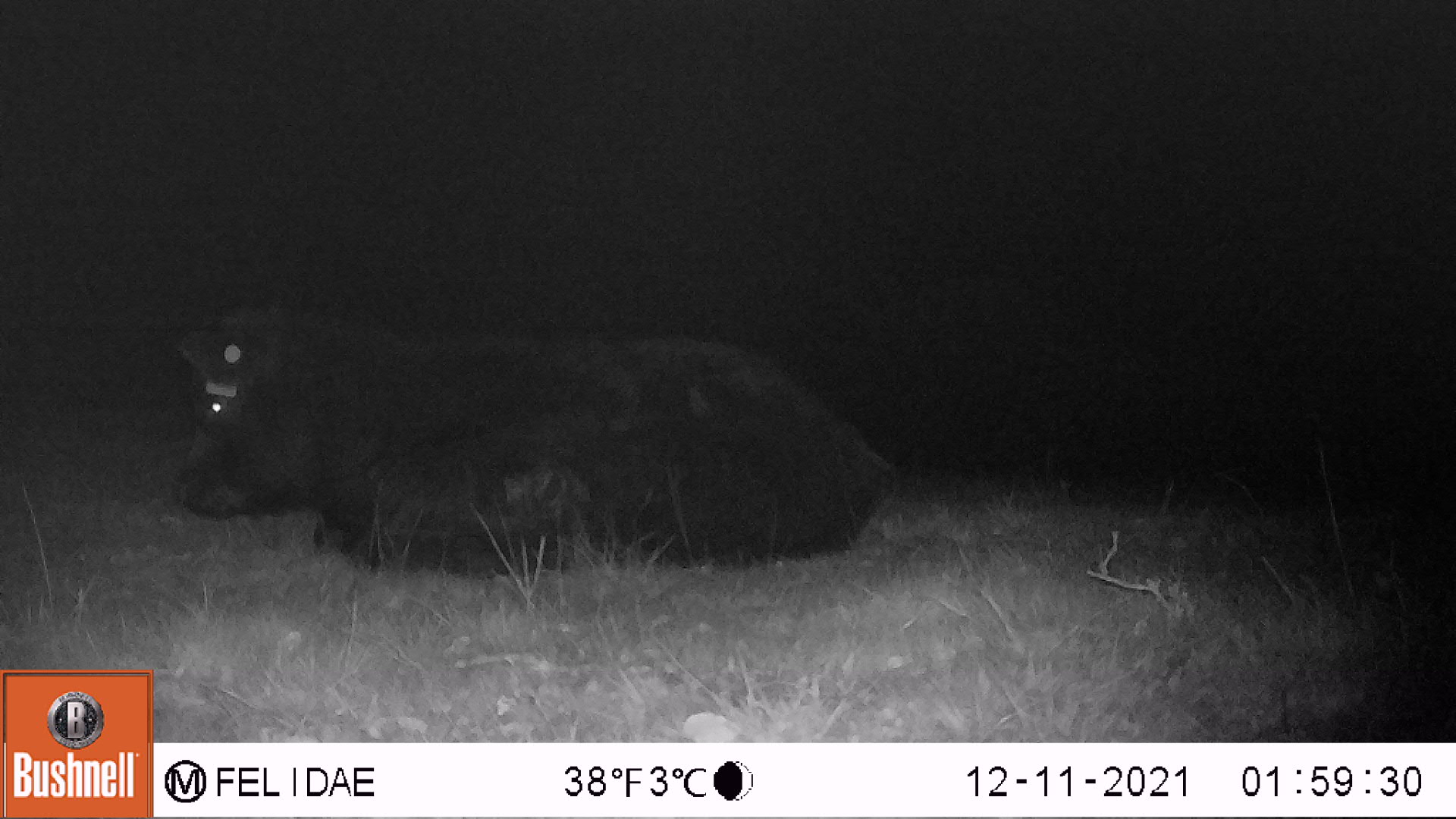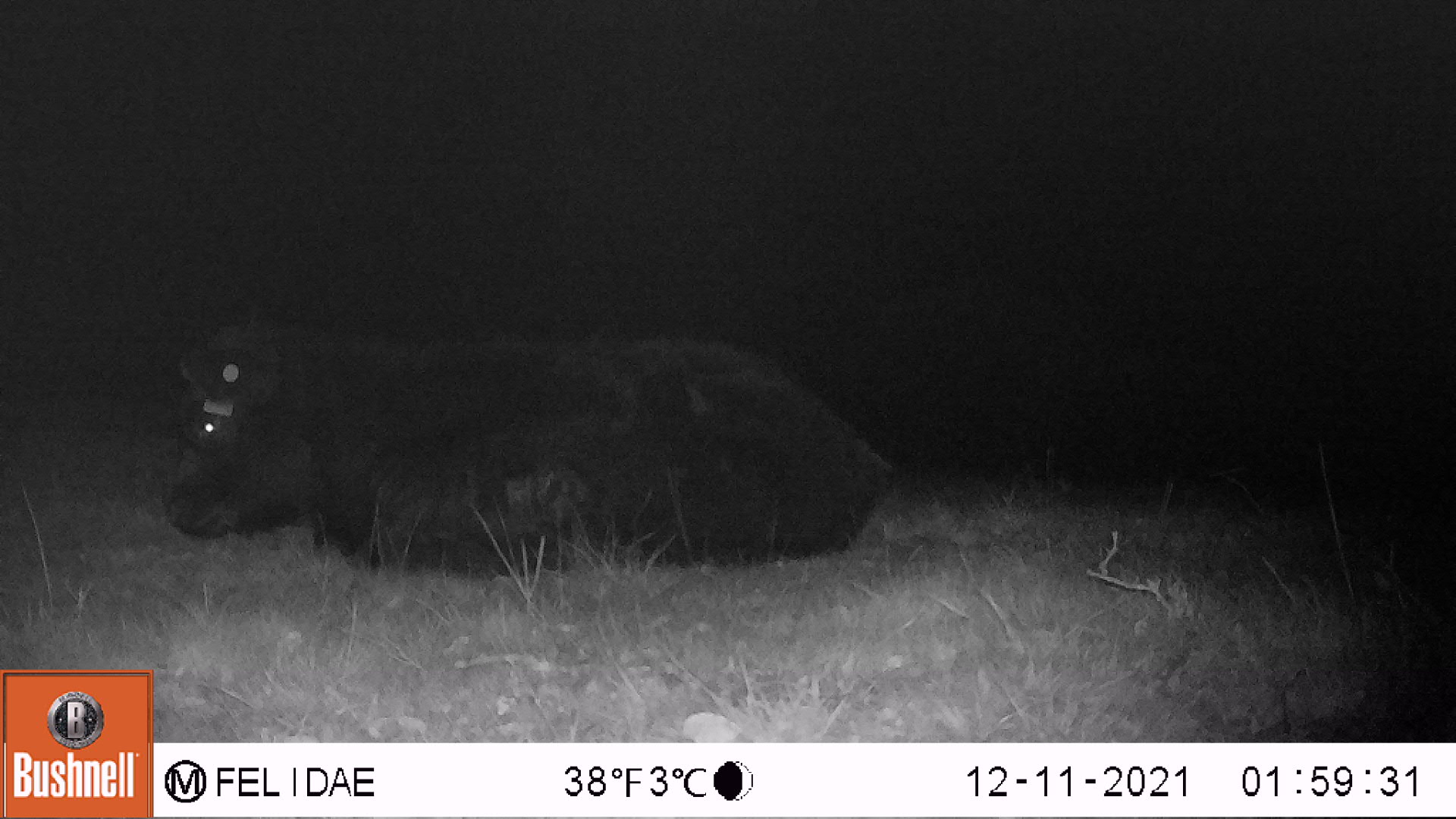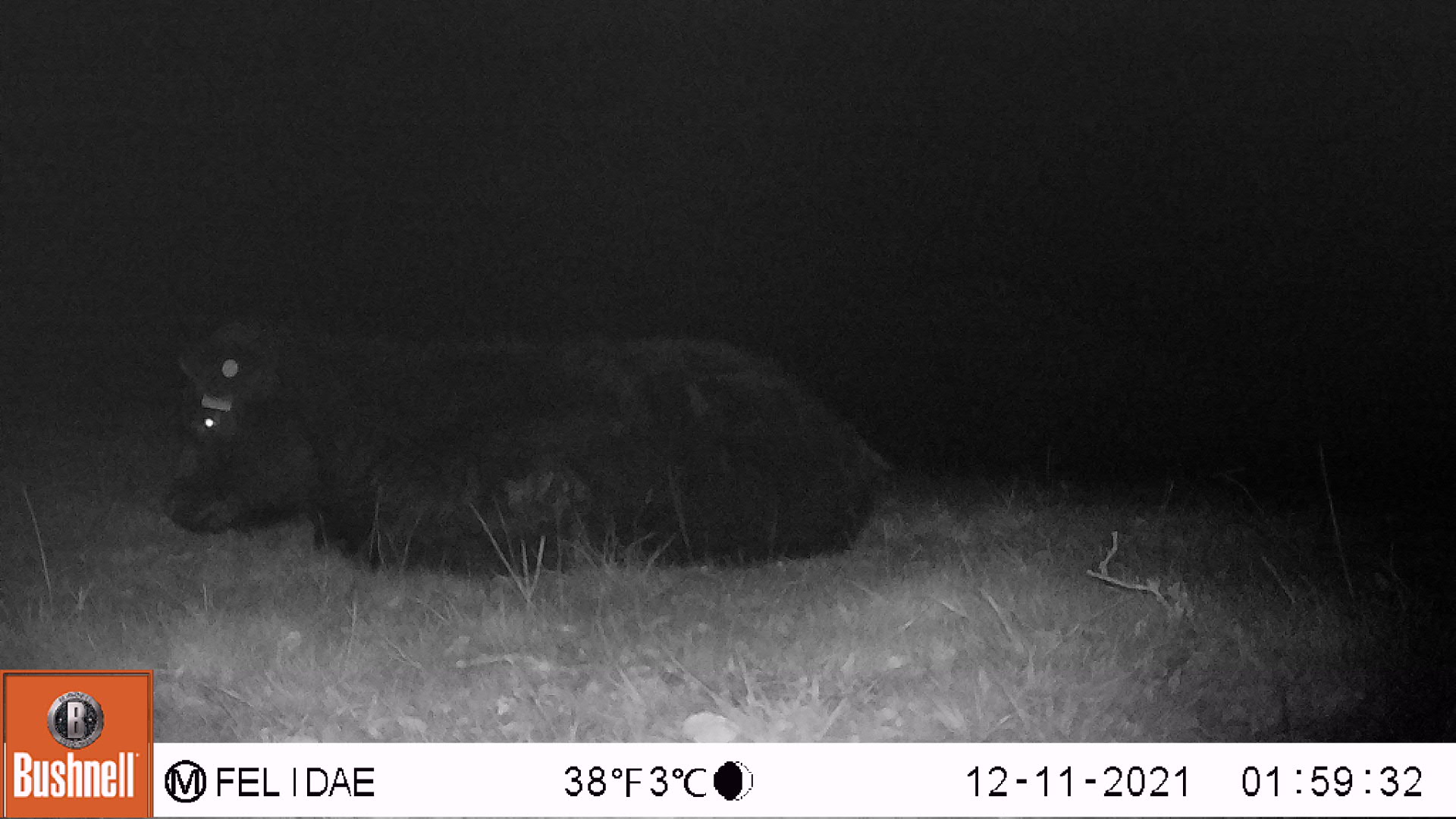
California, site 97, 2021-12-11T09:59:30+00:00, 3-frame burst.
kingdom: Animalia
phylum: Chordata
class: Mammalia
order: Artiodactyla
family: Bovidae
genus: Bos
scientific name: Bos taurus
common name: domestic cattle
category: cattle